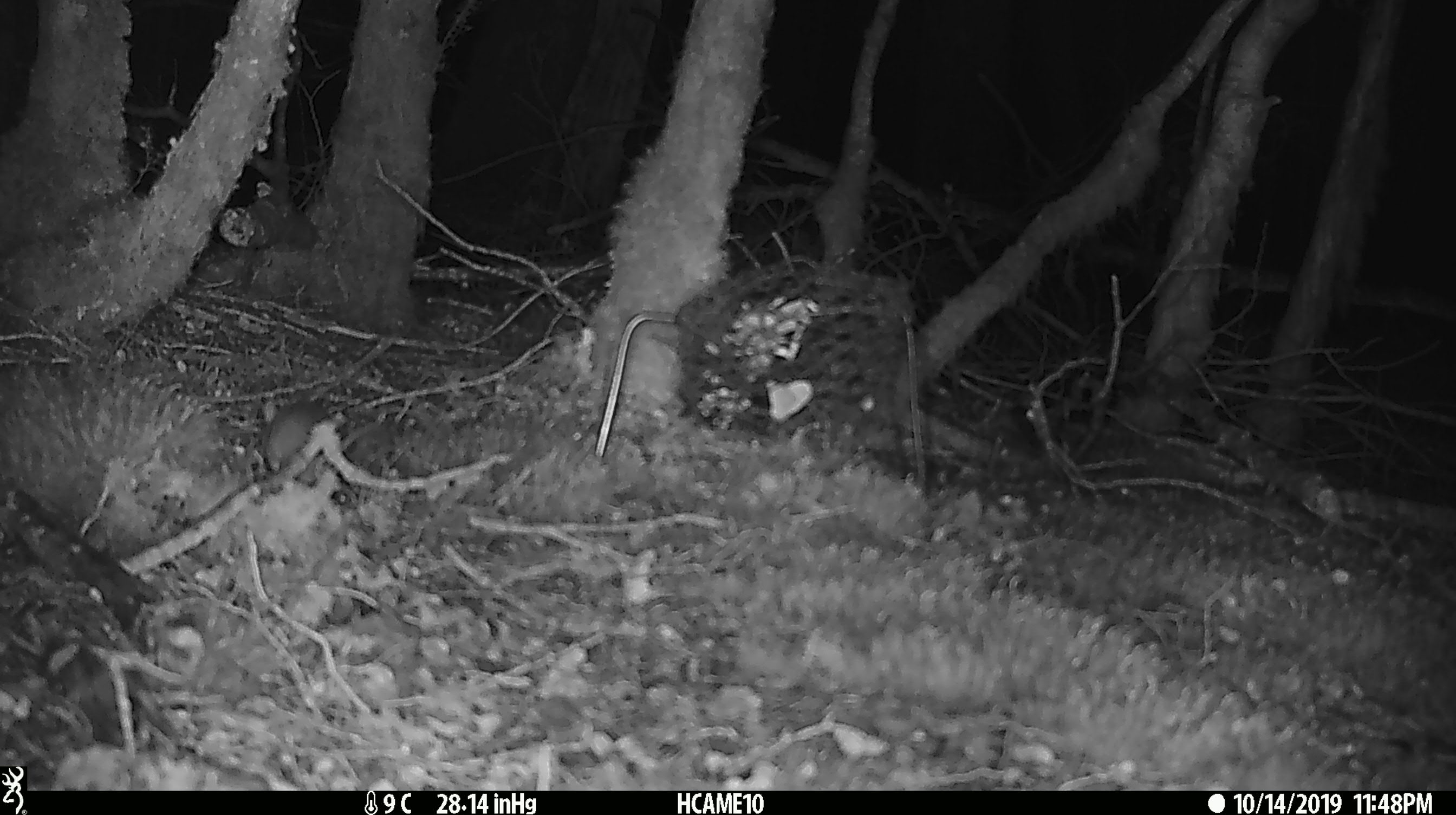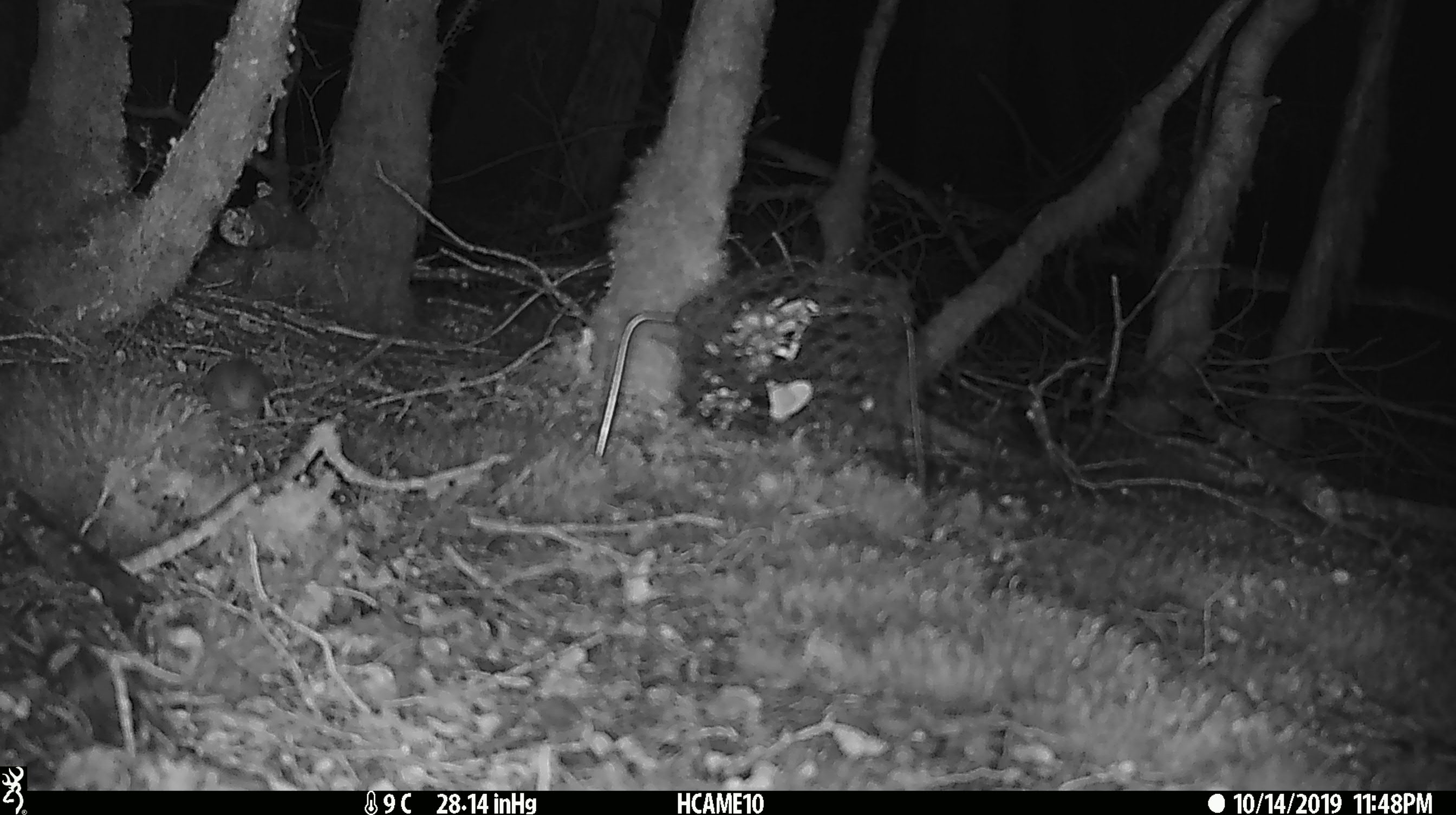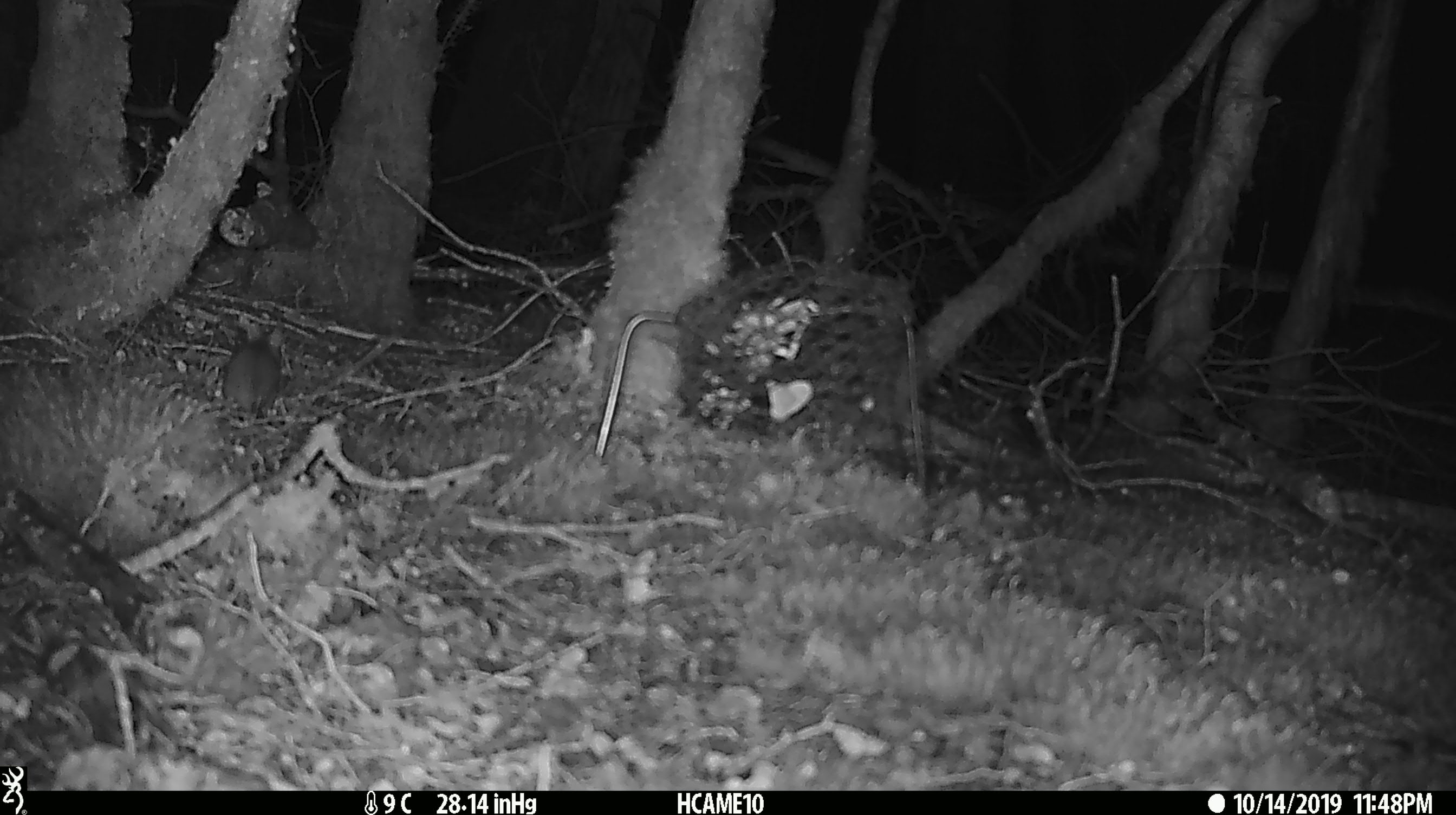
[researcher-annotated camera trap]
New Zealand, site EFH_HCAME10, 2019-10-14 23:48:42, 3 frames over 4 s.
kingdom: Animalia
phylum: Chordata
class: Mammalia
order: Rodentia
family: Muridae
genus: Mus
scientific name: Mus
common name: mouse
Mouse (Mus).